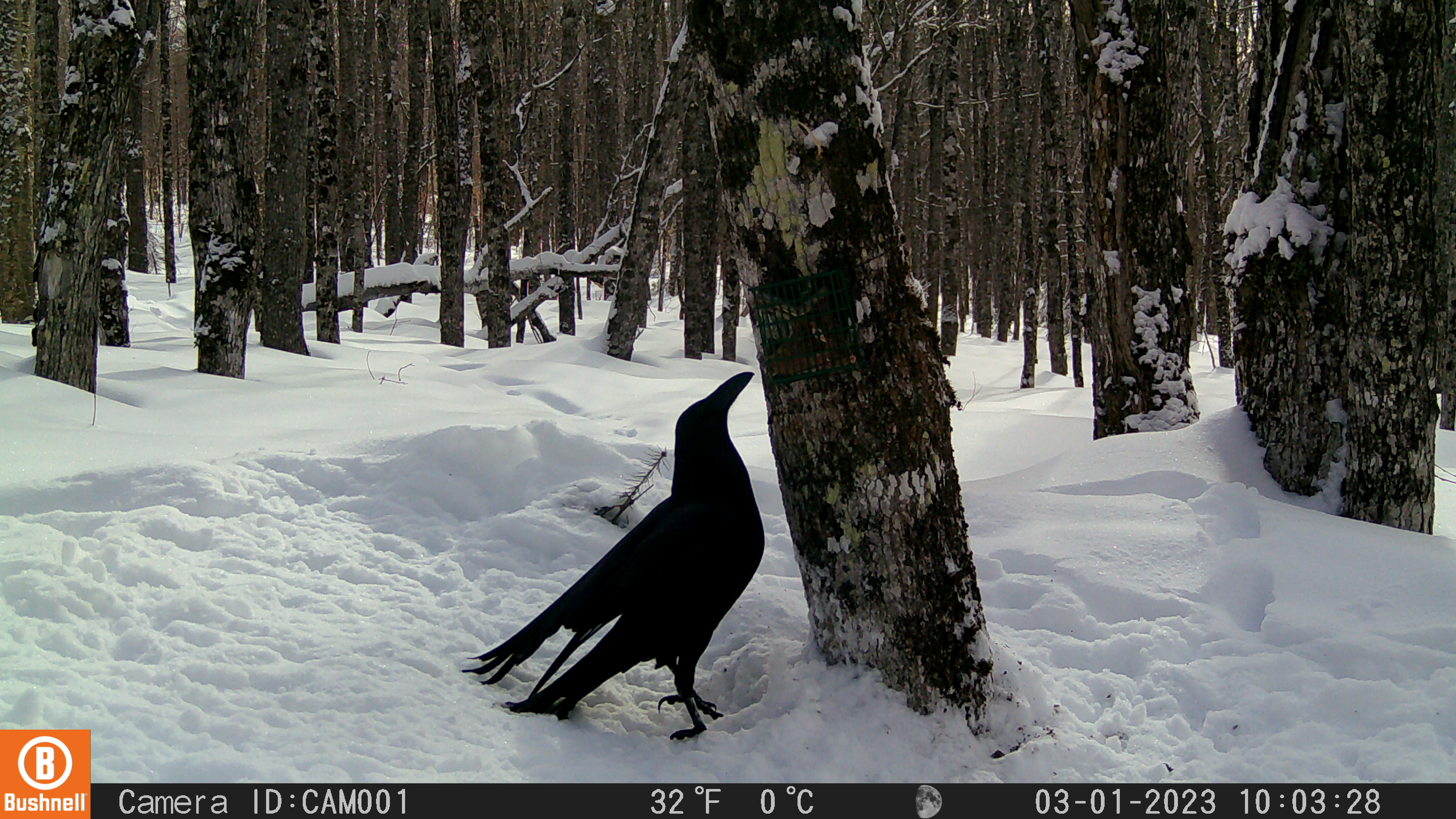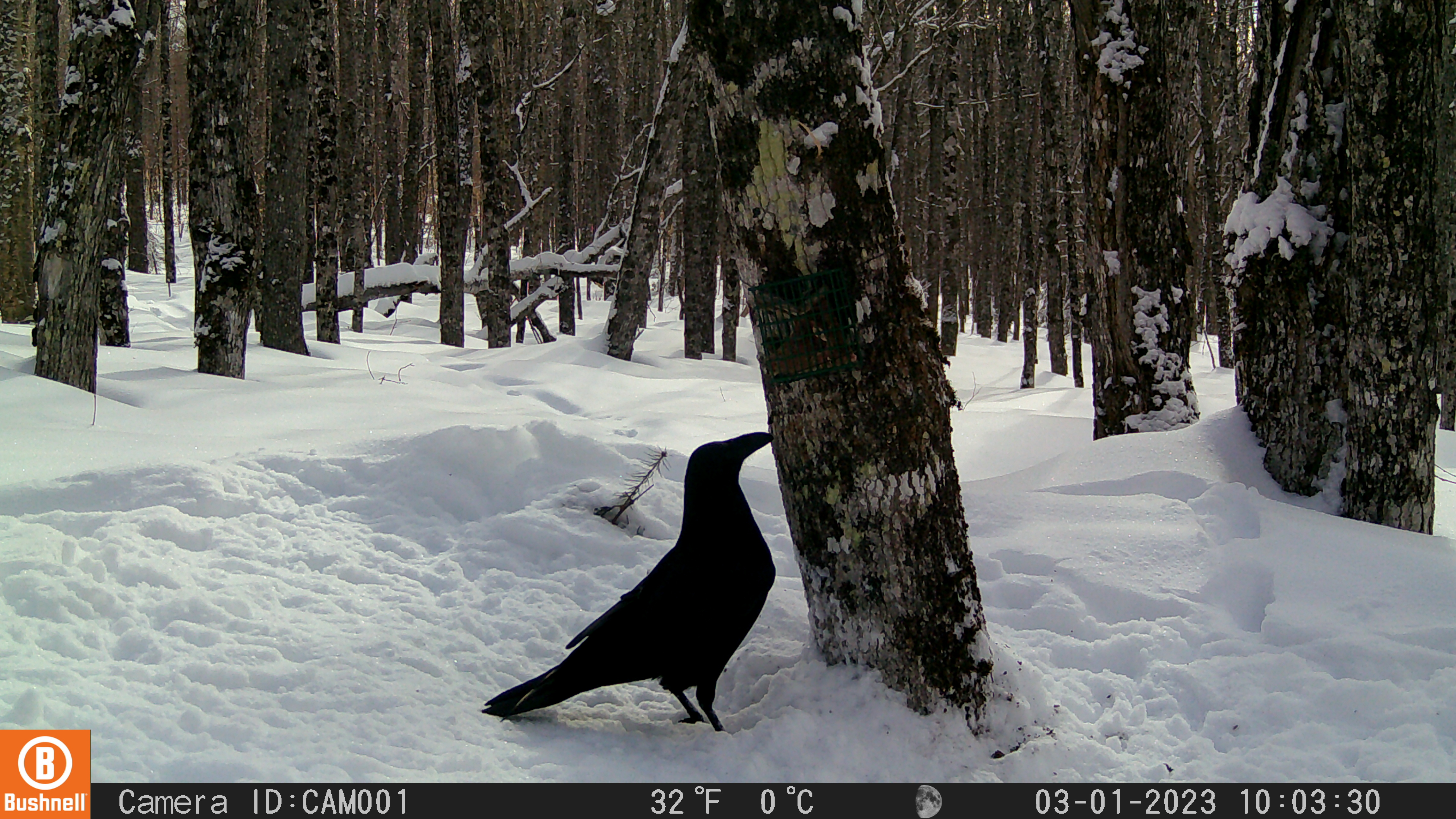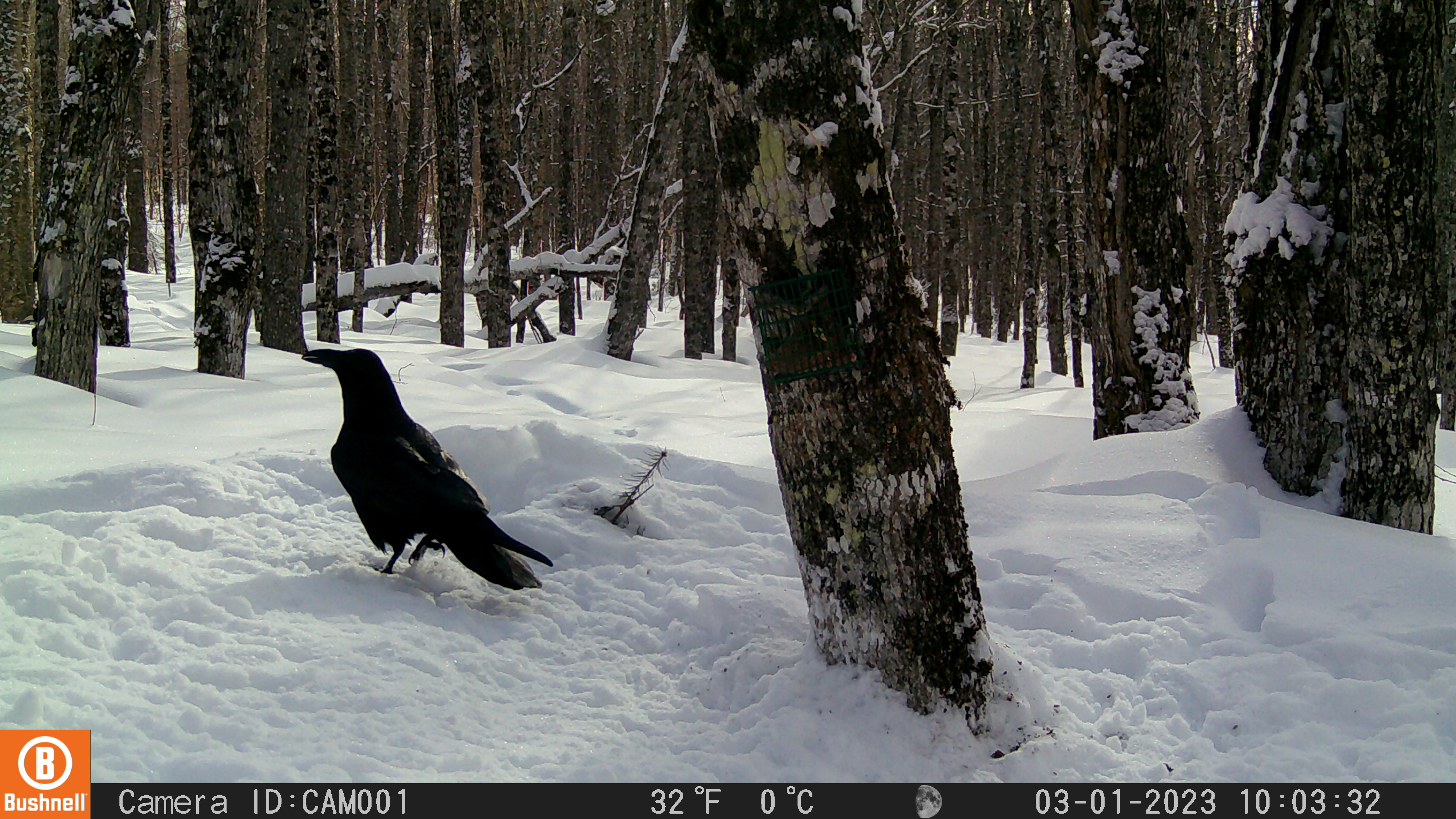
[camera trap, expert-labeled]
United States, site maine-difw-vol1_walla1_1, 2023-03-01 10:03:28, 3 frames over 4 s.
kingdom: Animalia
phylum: Chordata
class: Aves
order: Passeriformes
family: Corvidae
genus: Corvus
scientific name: Corvus corax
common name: common raven